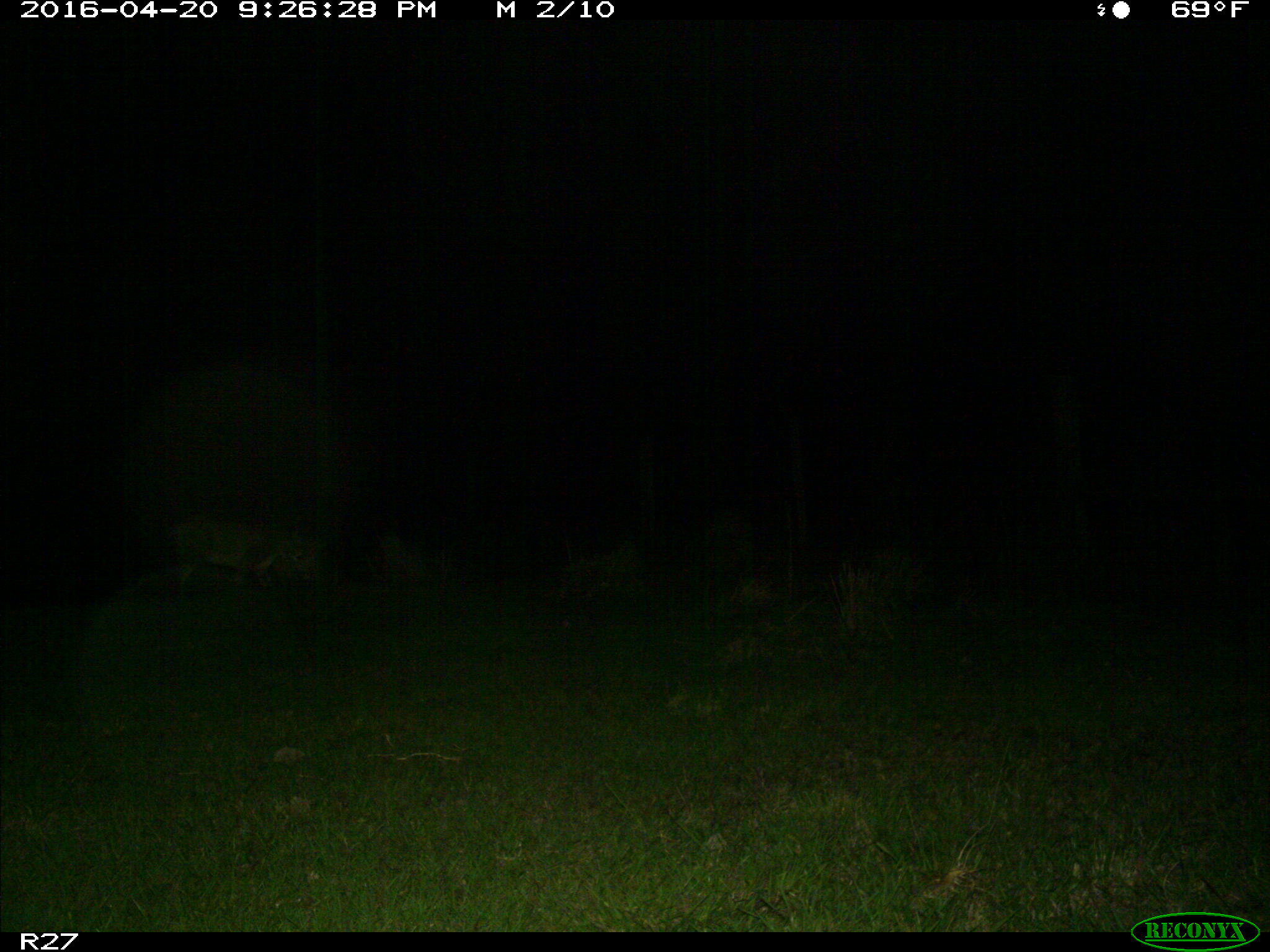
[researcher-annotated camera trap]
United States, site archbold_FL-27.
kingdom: Animalia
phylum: Chordata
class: Mammalia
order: Carnivora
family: Felidae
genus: Lynx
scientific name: Lynx rufus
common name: bobcat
Lynx rufus (bobcat).